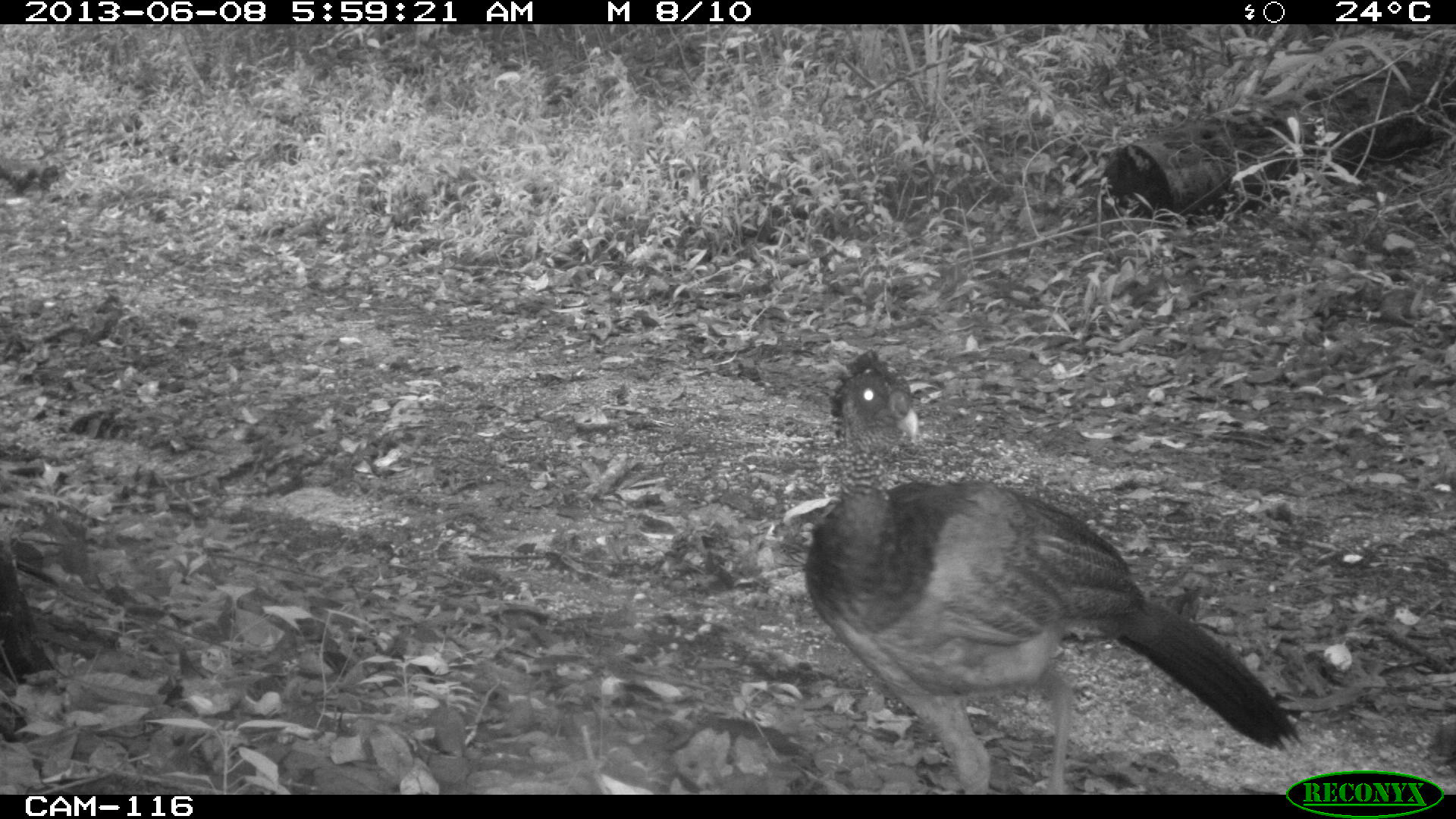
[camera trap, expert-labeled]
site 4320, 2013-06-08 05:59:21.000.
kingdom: Animalia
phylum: Chordata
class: Aves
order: Galliformes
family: Cracidae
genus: Crax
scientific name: Crax rubra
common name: great curassow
Crax rubra (great curassow), count 1, sex female.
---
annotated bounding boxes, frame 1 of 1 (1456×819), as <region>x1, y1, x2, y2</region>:
crax rubra: <region>802, 348, 1304, 795</region>